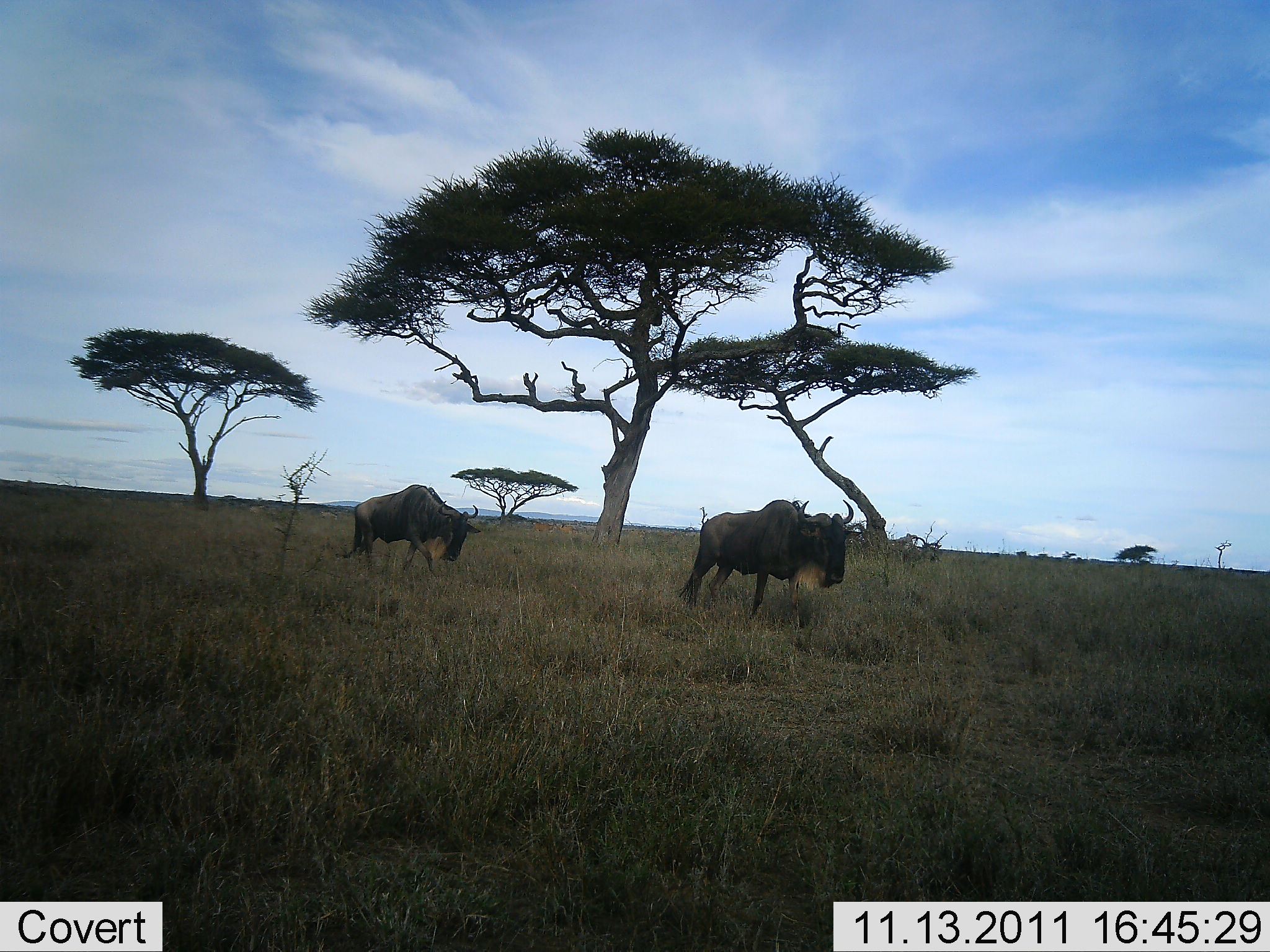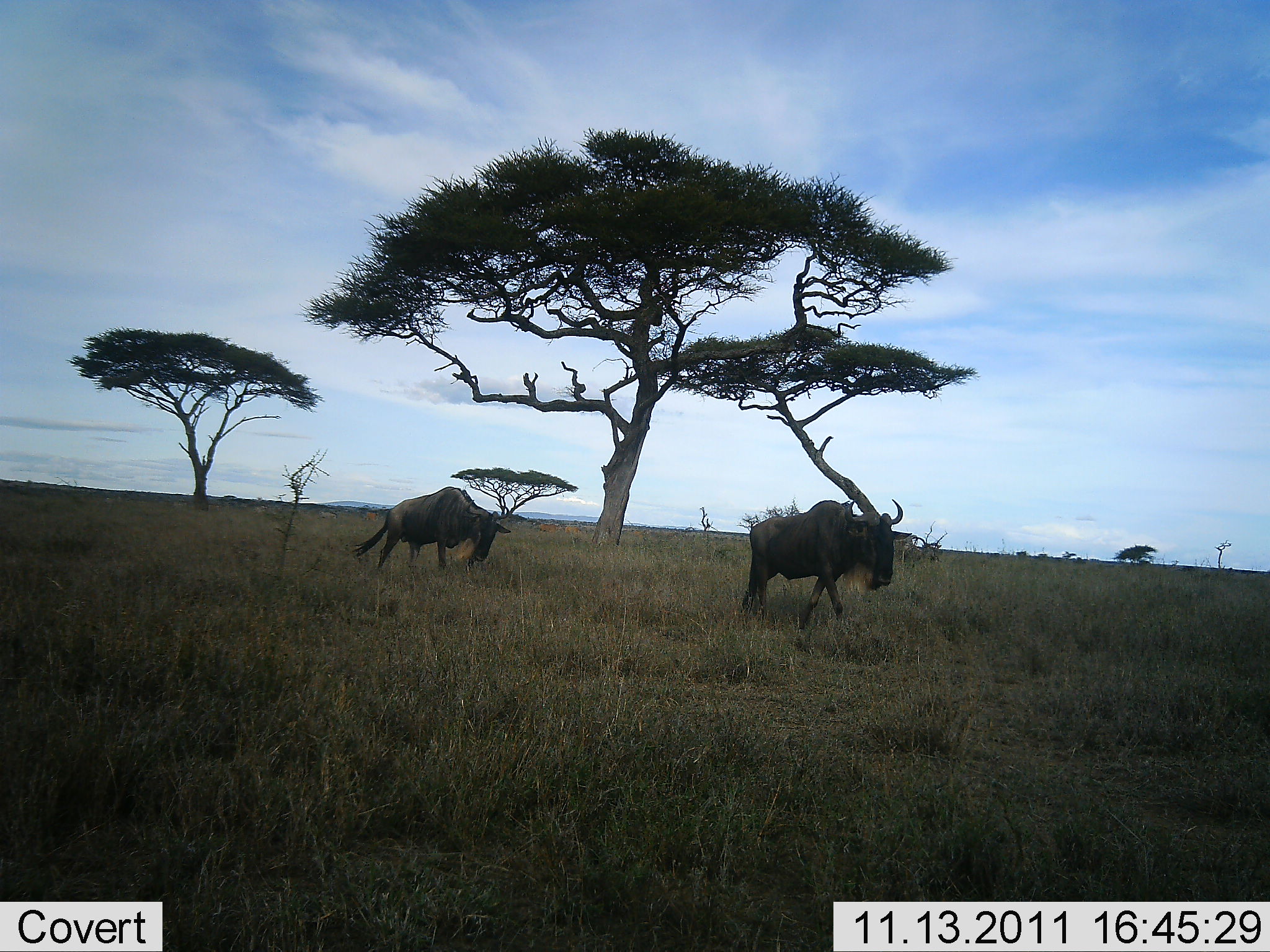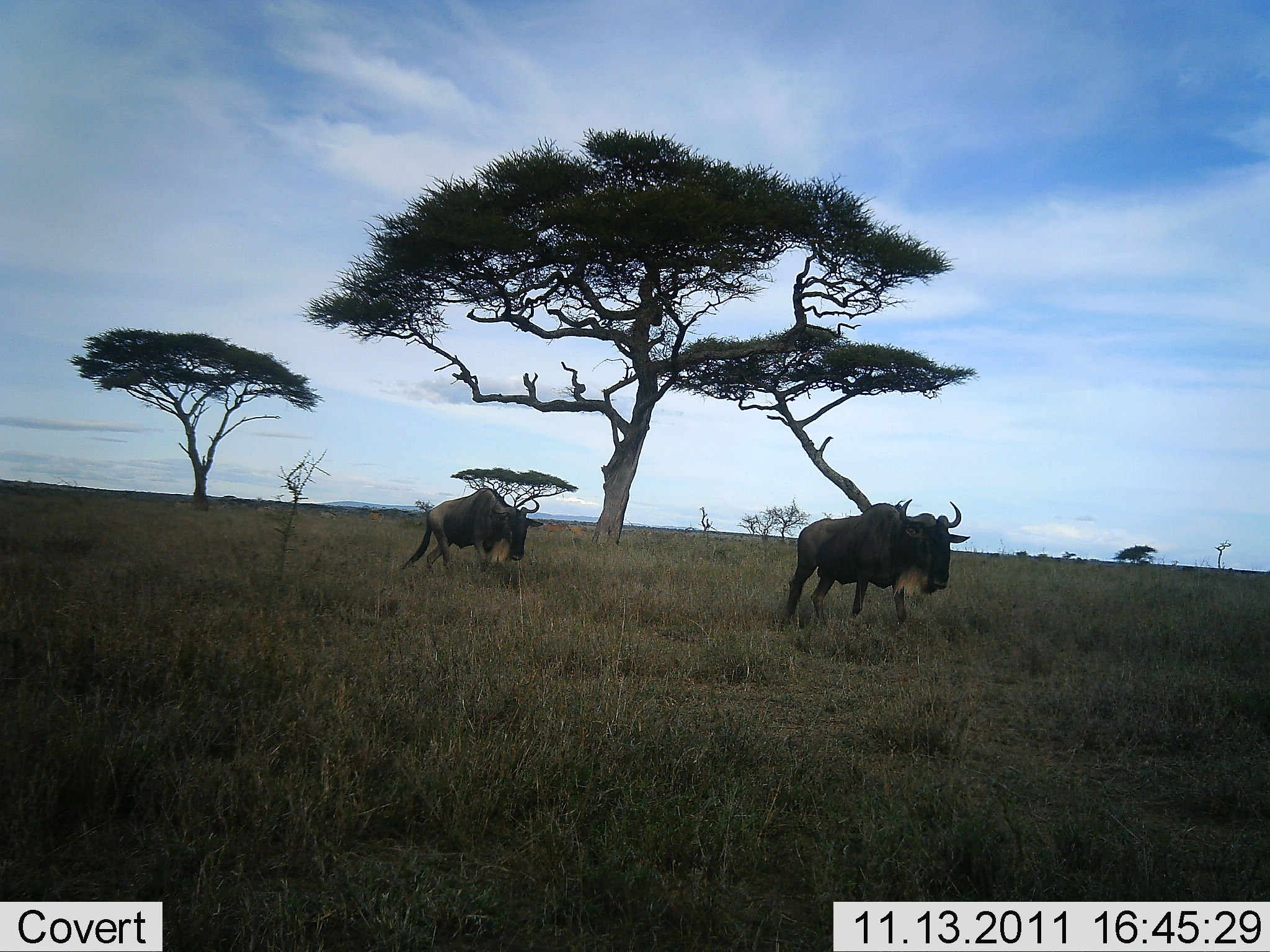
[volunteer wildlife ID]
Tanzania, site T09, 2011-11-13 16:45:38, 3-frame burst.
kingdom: Animalia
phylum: Chordata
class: Mammalia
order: Artiodactyla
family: Bovidae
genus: Connochaetes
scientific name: Connochaetes taurinus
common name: blue wildebeest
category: wildebeest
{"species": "wildebeest (blue wildebeest) (Connochaetes taurinus)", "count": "2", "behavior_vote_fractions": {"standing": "10%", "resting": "0%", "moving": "90%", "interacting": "0%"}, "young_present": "0%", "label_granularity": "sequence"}